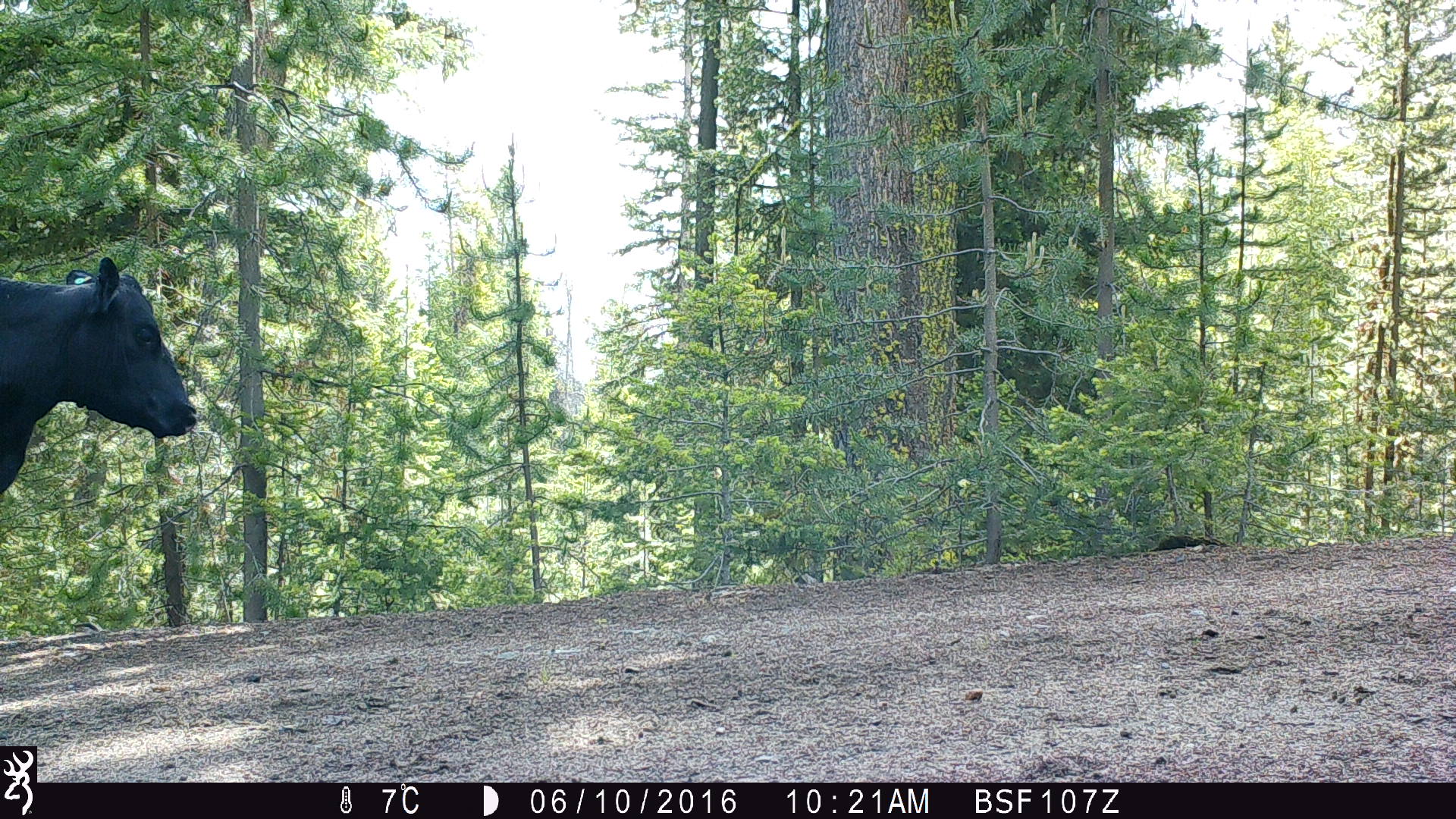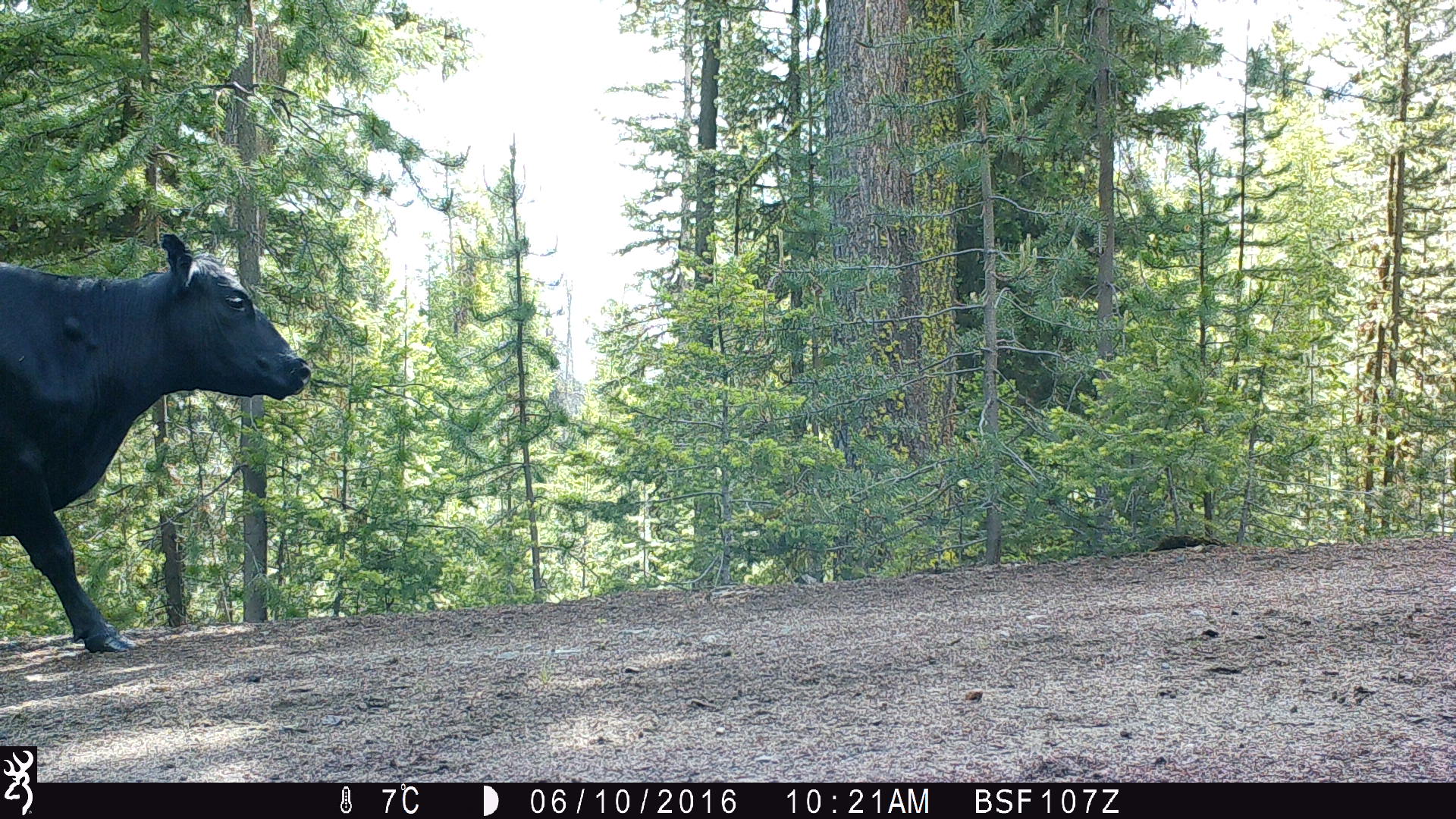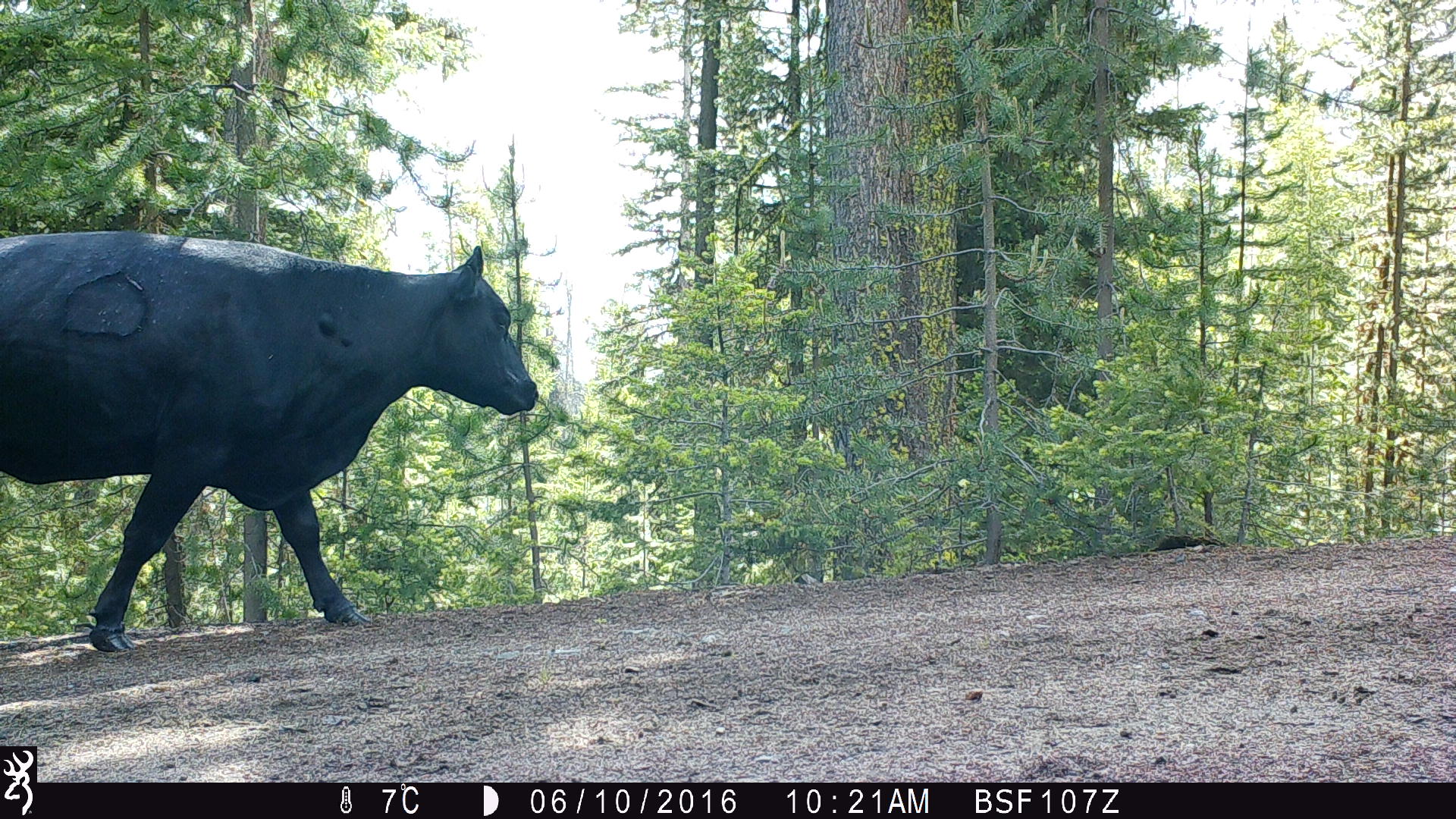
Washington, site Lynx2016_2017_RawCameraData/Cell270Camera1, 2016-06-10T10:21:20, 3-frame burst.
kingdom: Animalia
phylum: Chordata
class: Mammalia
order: Artiodactyla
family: Bovidae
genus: Bos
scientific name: Bos taurus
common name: domestic cattle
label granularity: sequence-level